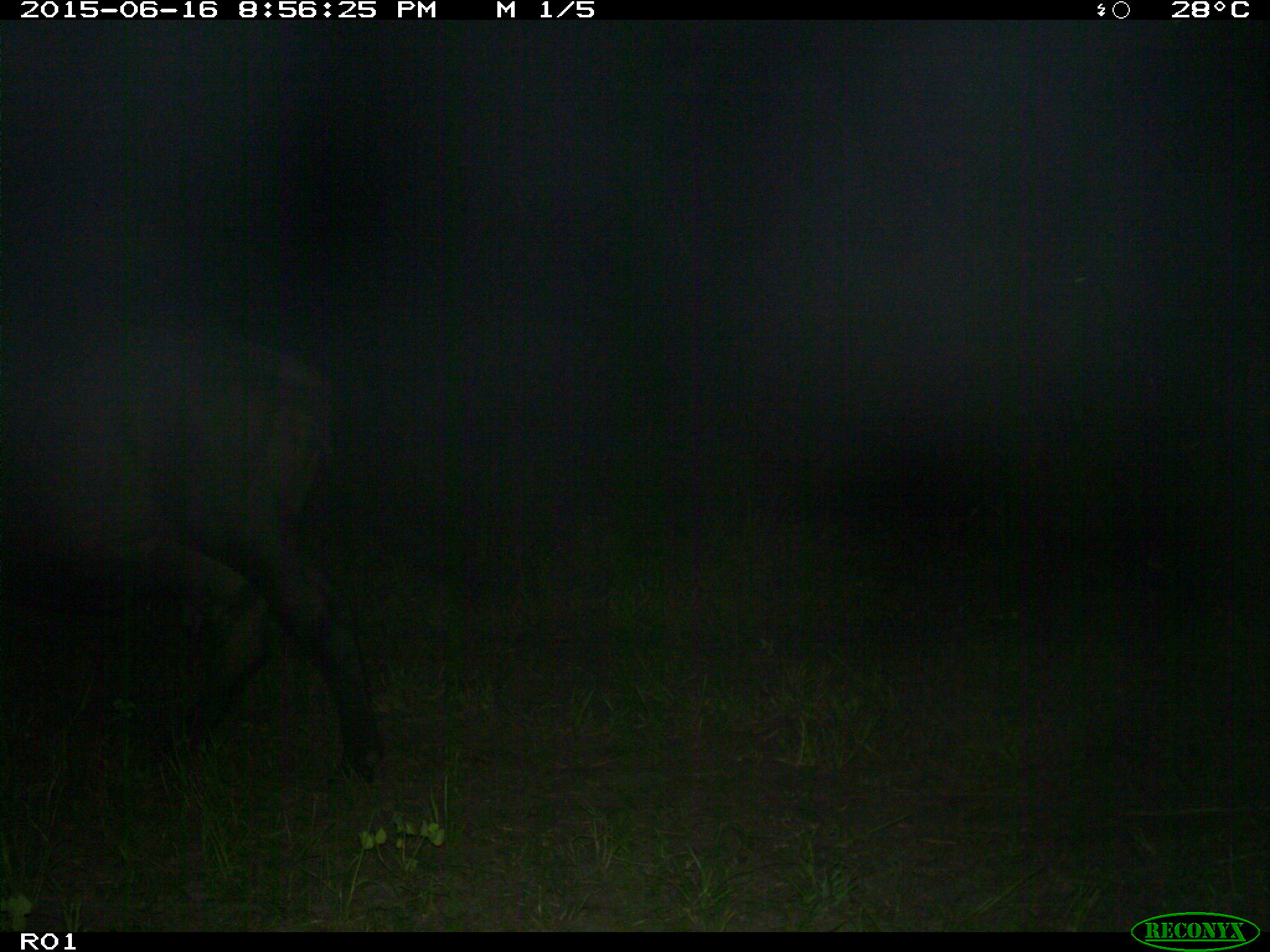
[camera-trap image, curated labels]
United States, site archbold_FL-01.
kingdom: Animalia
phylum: Chordata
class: Mammalia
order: Artiodactyla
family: Bovidae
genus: Bos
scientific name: Bos taurus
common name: domestic cow